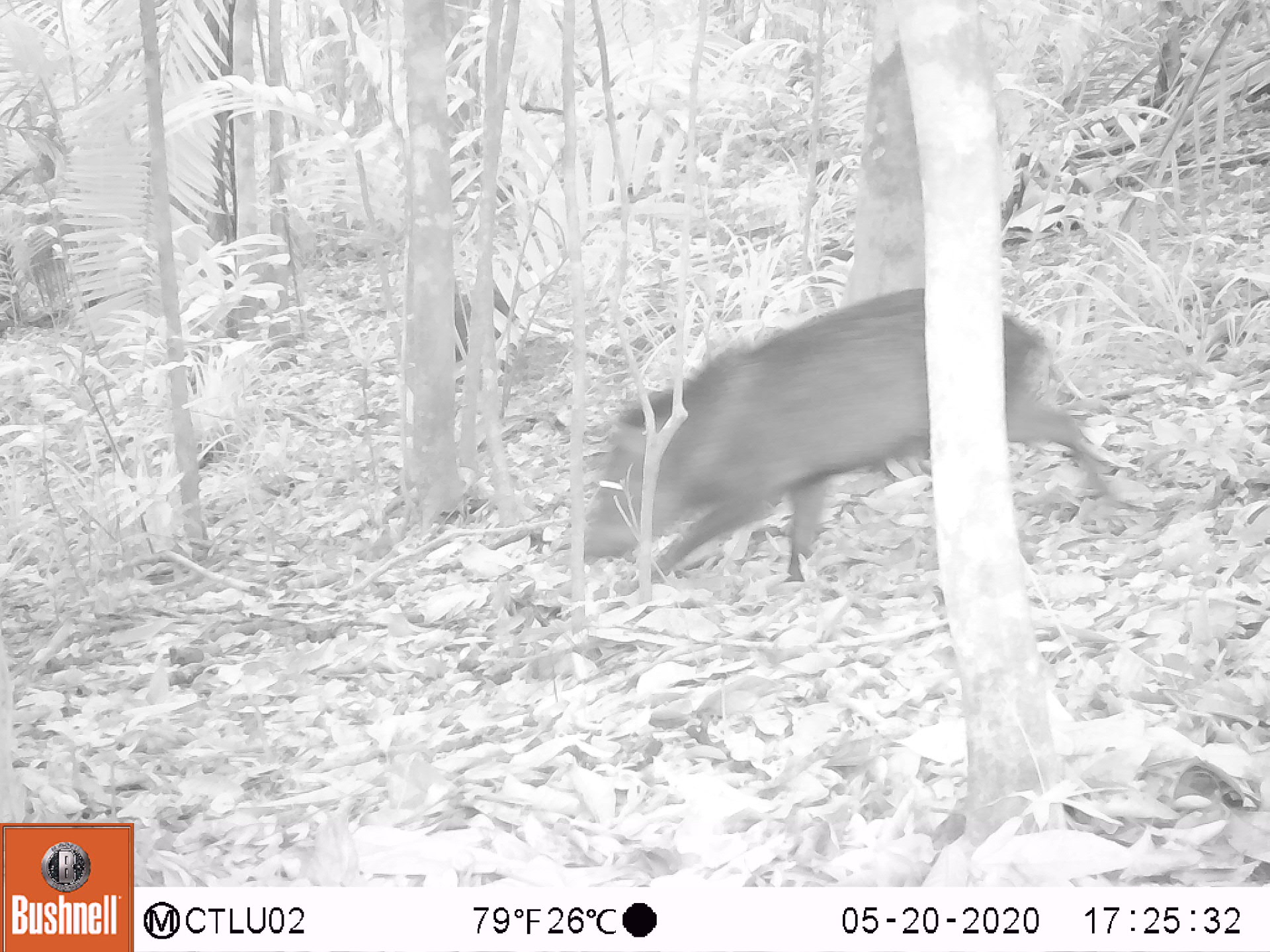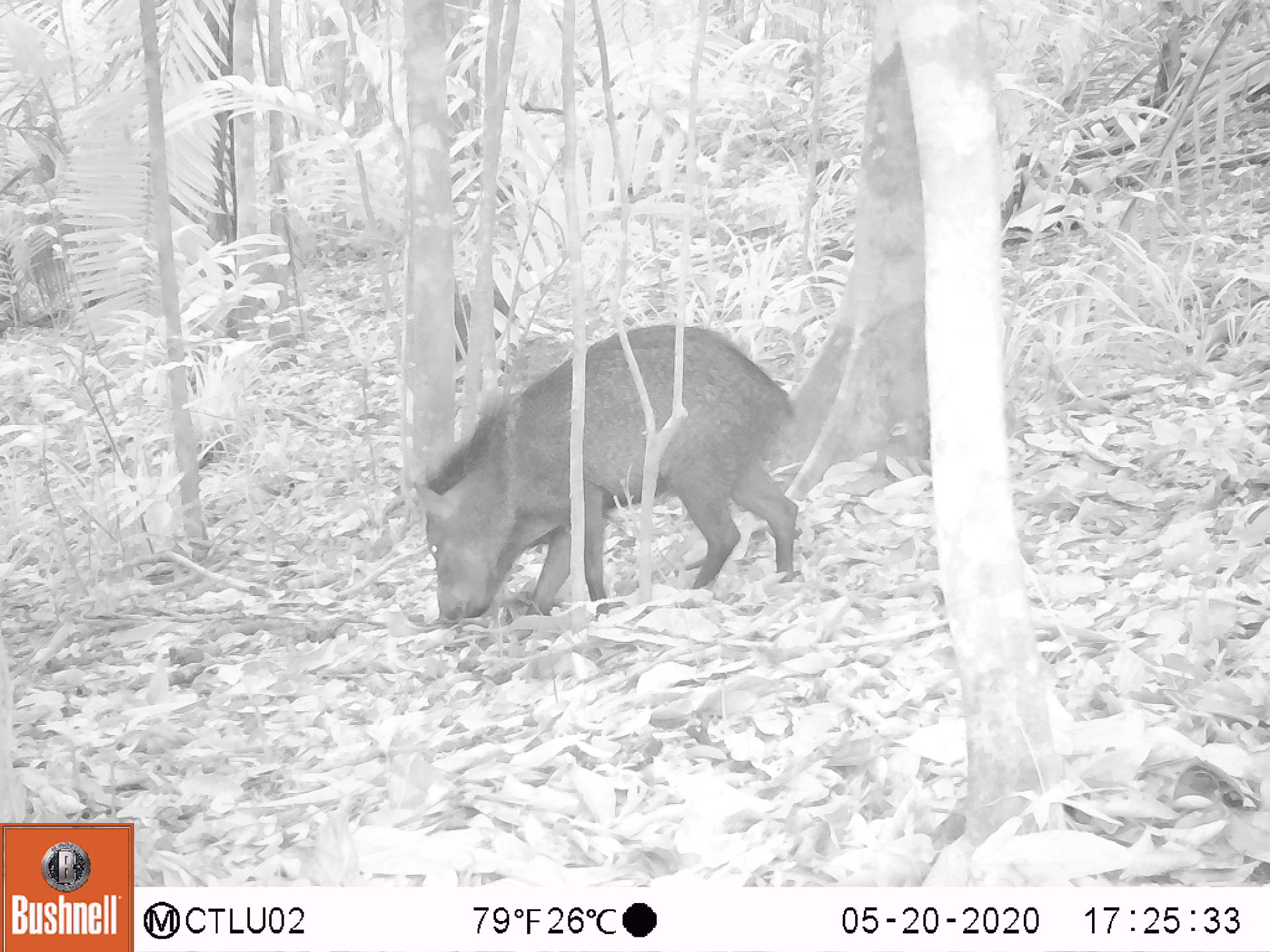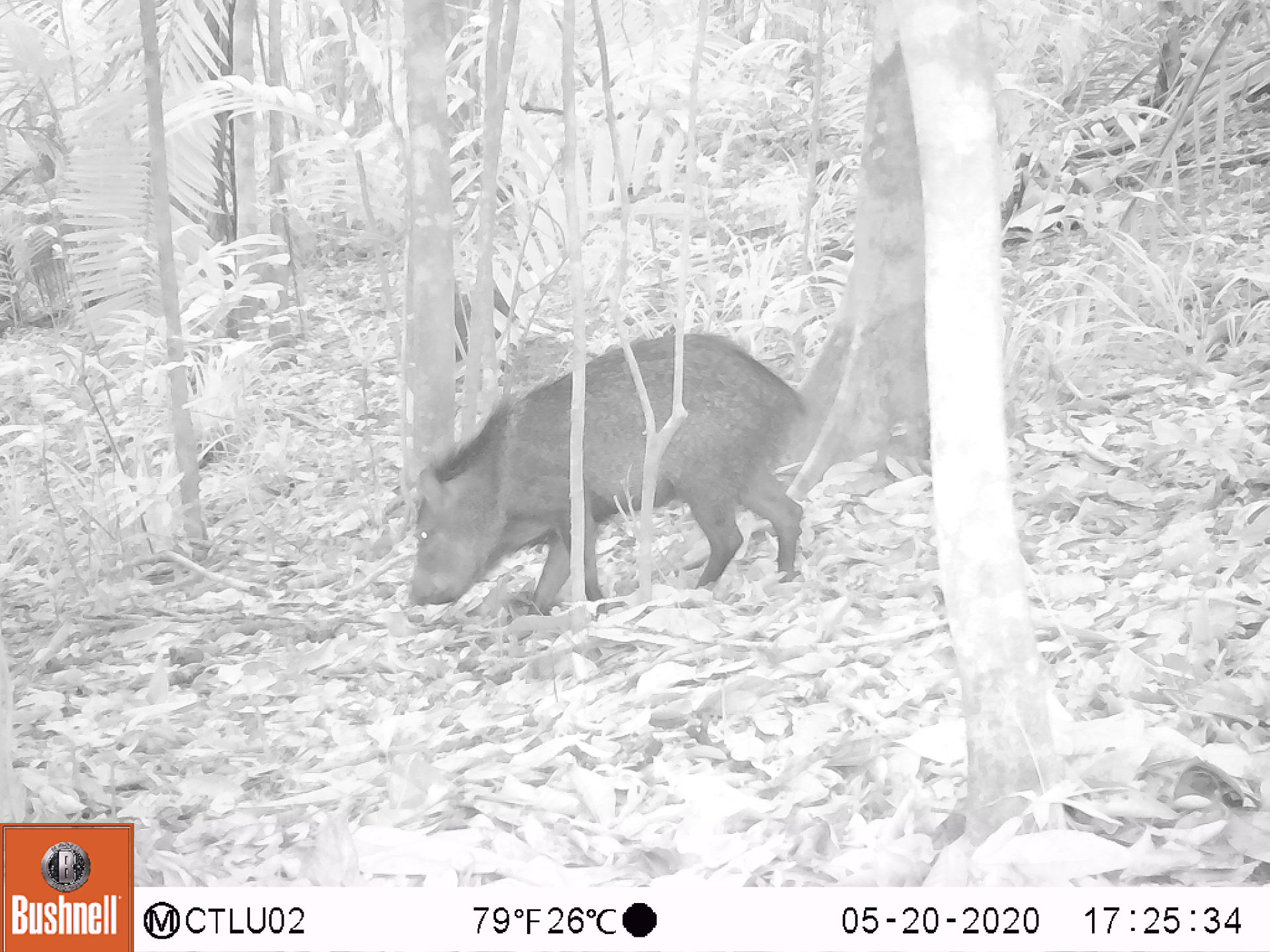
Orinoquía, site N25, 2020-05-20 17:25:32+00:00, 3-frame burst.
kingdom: Animalia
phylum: Chordata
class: Mammalia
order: Artiodactyla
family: Tayassuidae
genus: Pecari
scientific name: Pecari tajacu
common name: collared peccary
Collared peccary (Pecari tajacu).